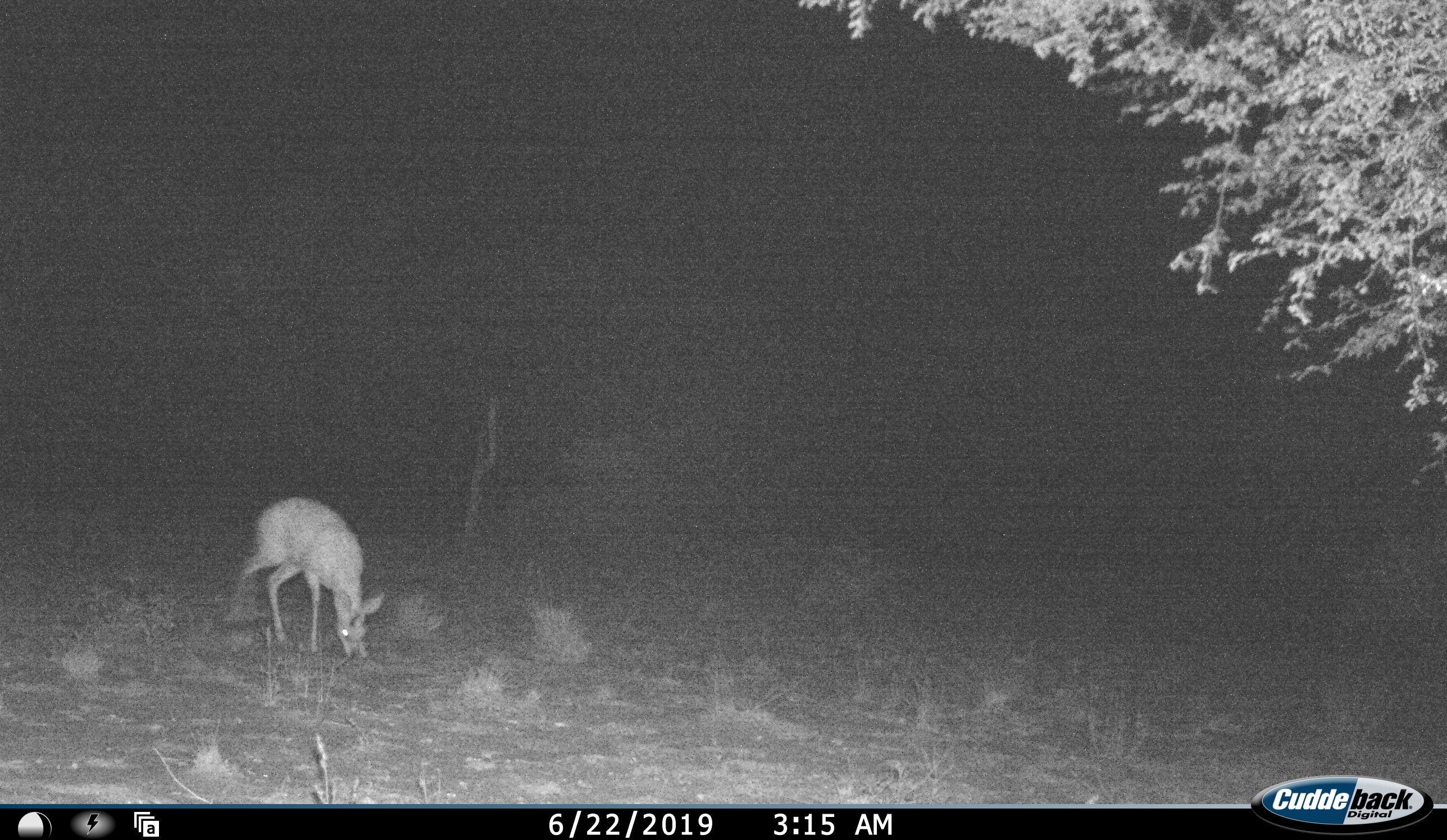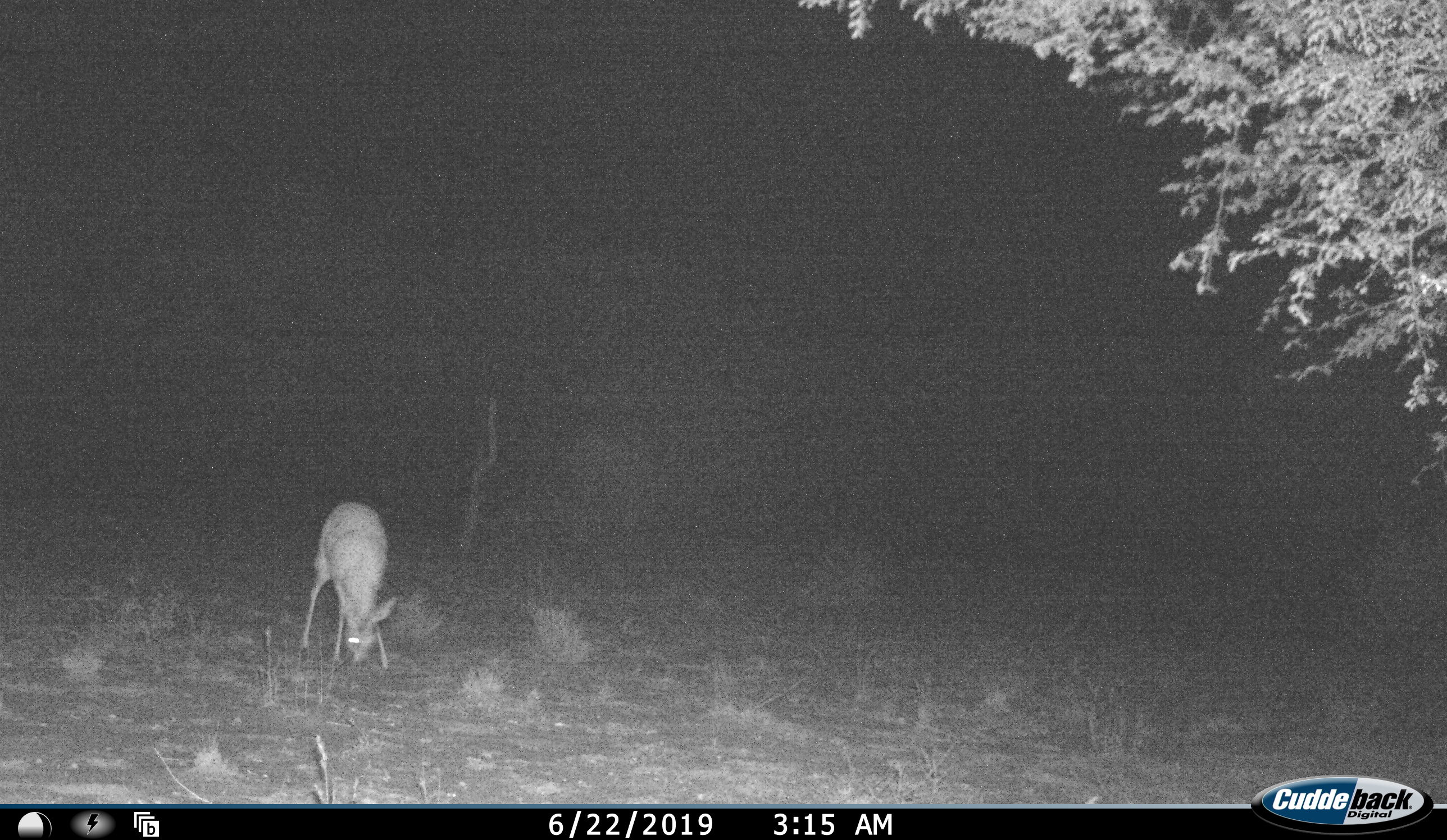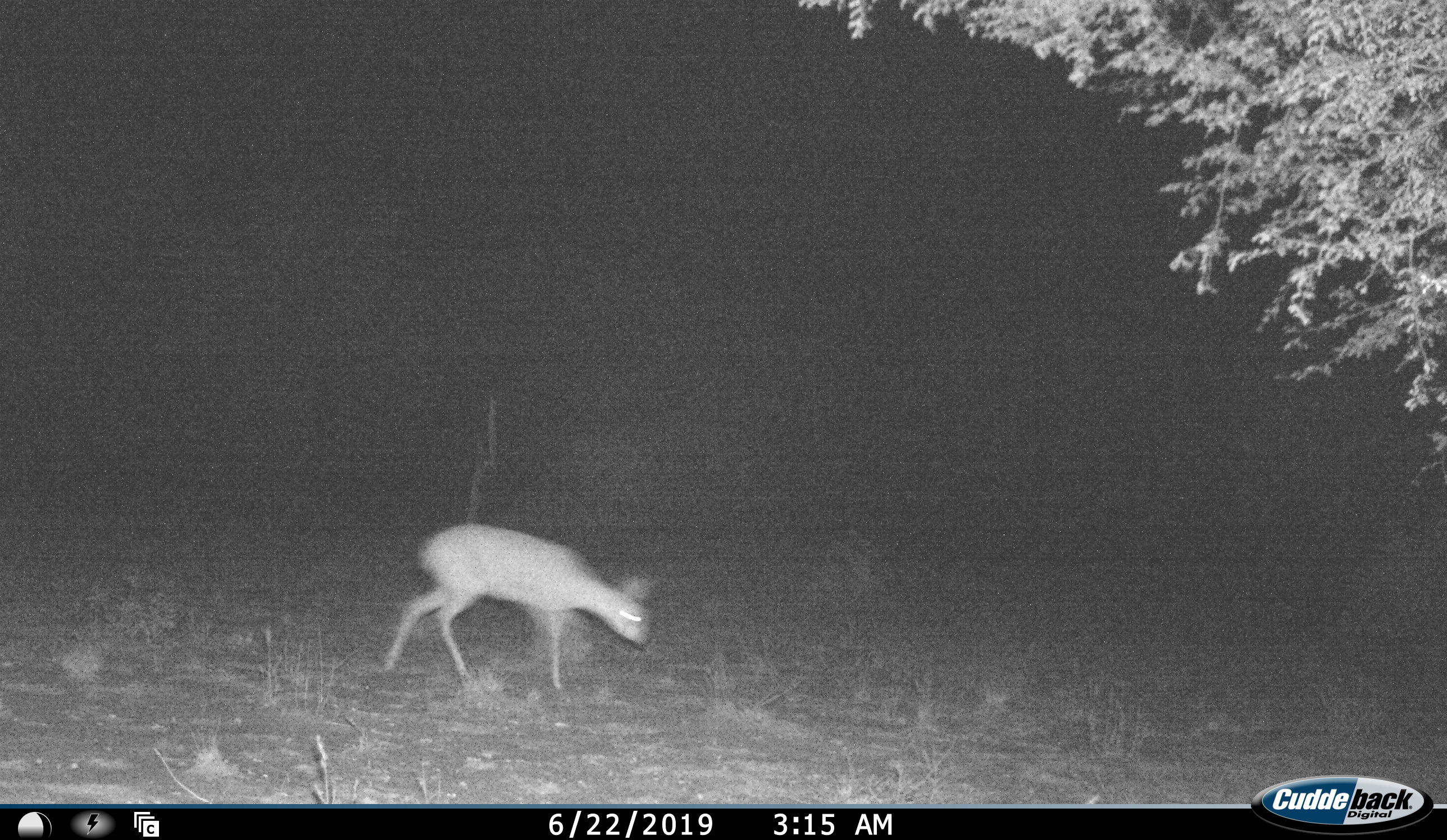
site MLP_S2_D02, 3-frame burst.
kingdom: Animalia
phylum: Chordata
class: Mammalia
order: Artiodactyla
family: Bovidae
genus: Raphicerus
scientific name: Raphicerus campestris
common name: steenbok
Steenbok (Raphicerus campestris), count 1. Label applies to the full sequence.